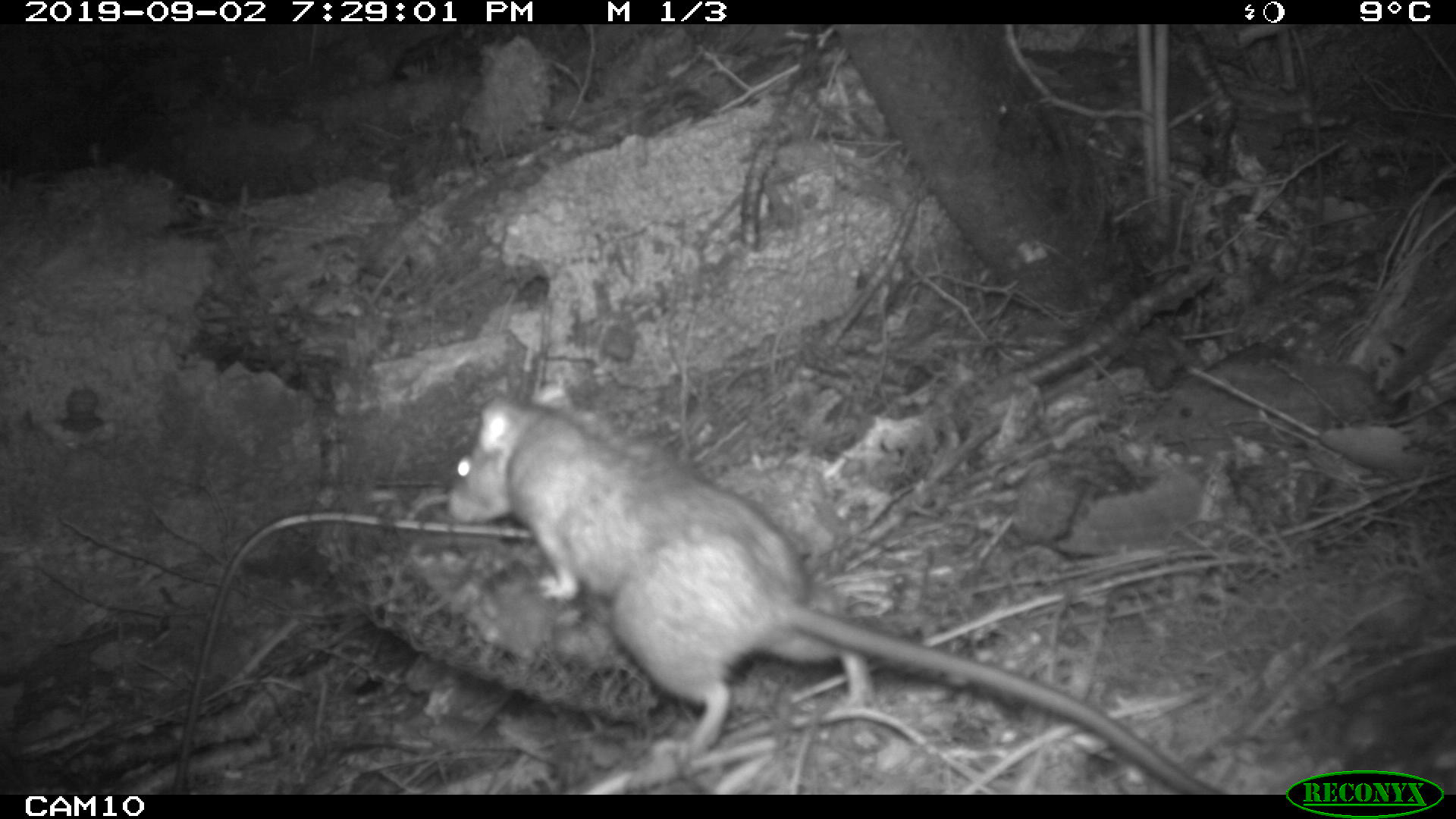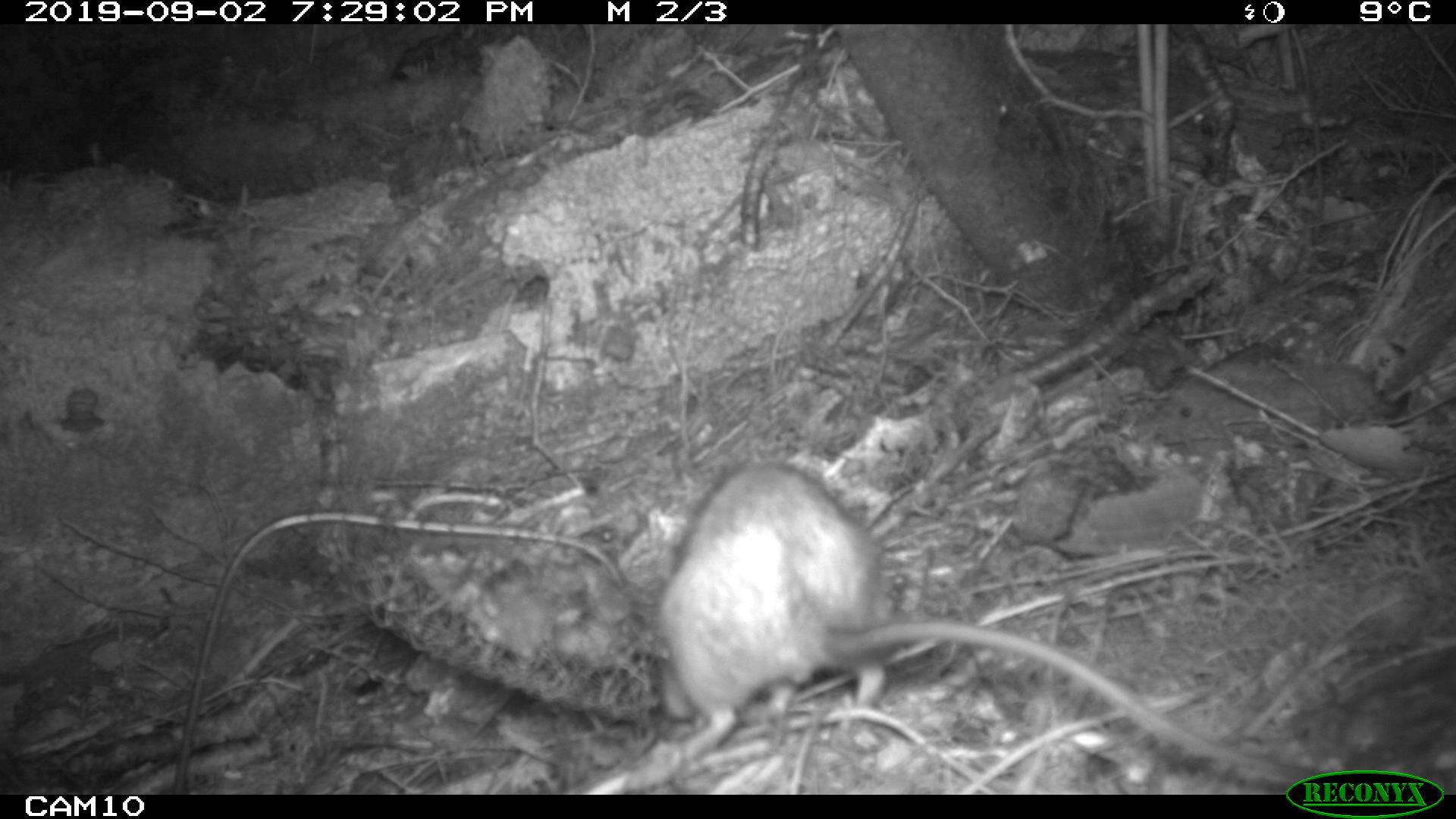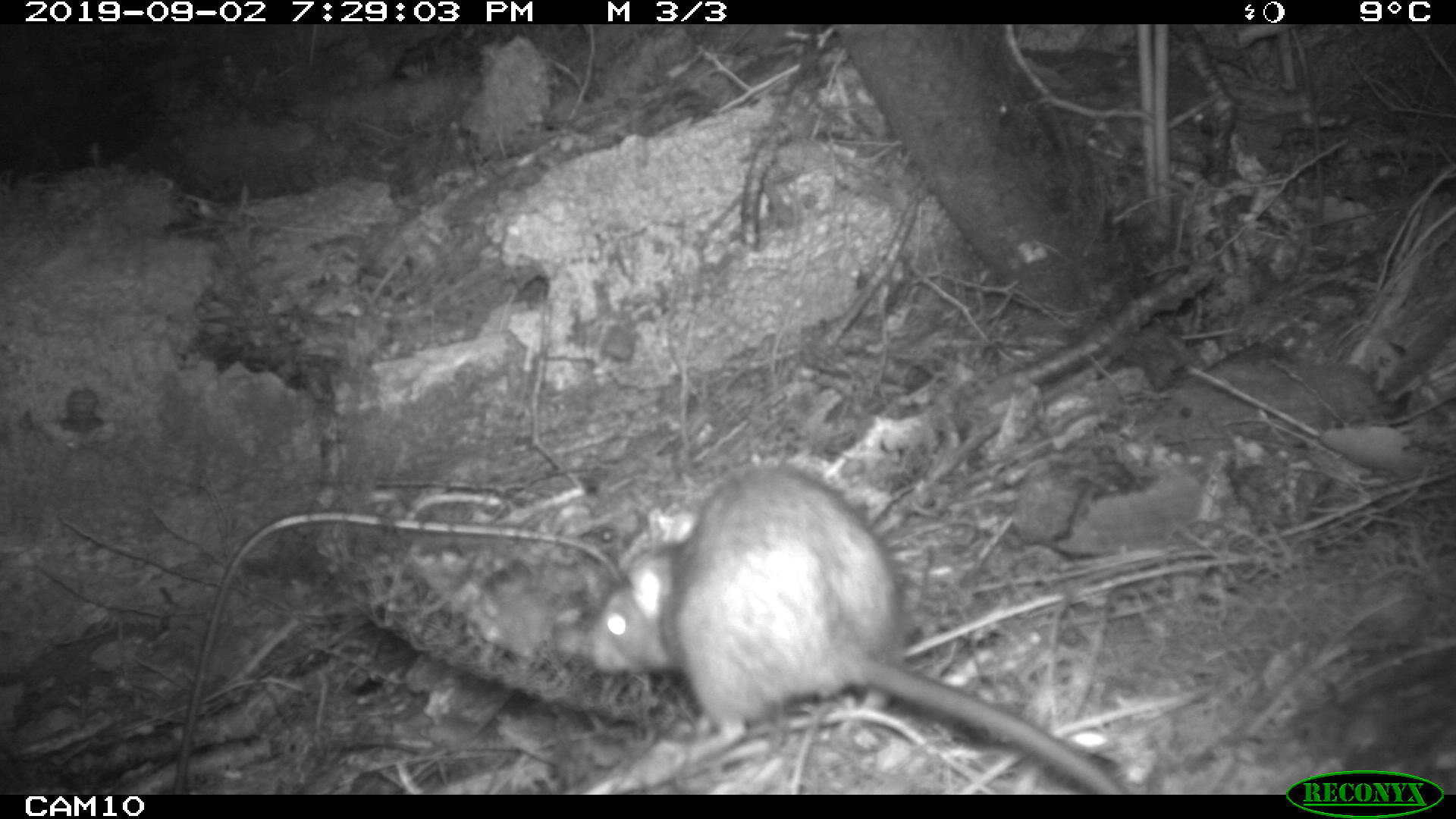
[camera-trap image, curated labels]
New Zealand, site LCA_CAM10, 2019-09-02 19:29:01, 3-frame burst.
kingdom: Animalia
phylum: Chordata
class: Mammalia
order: Rodentia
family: Muridae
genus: Rattus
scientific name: Rattus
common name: rat